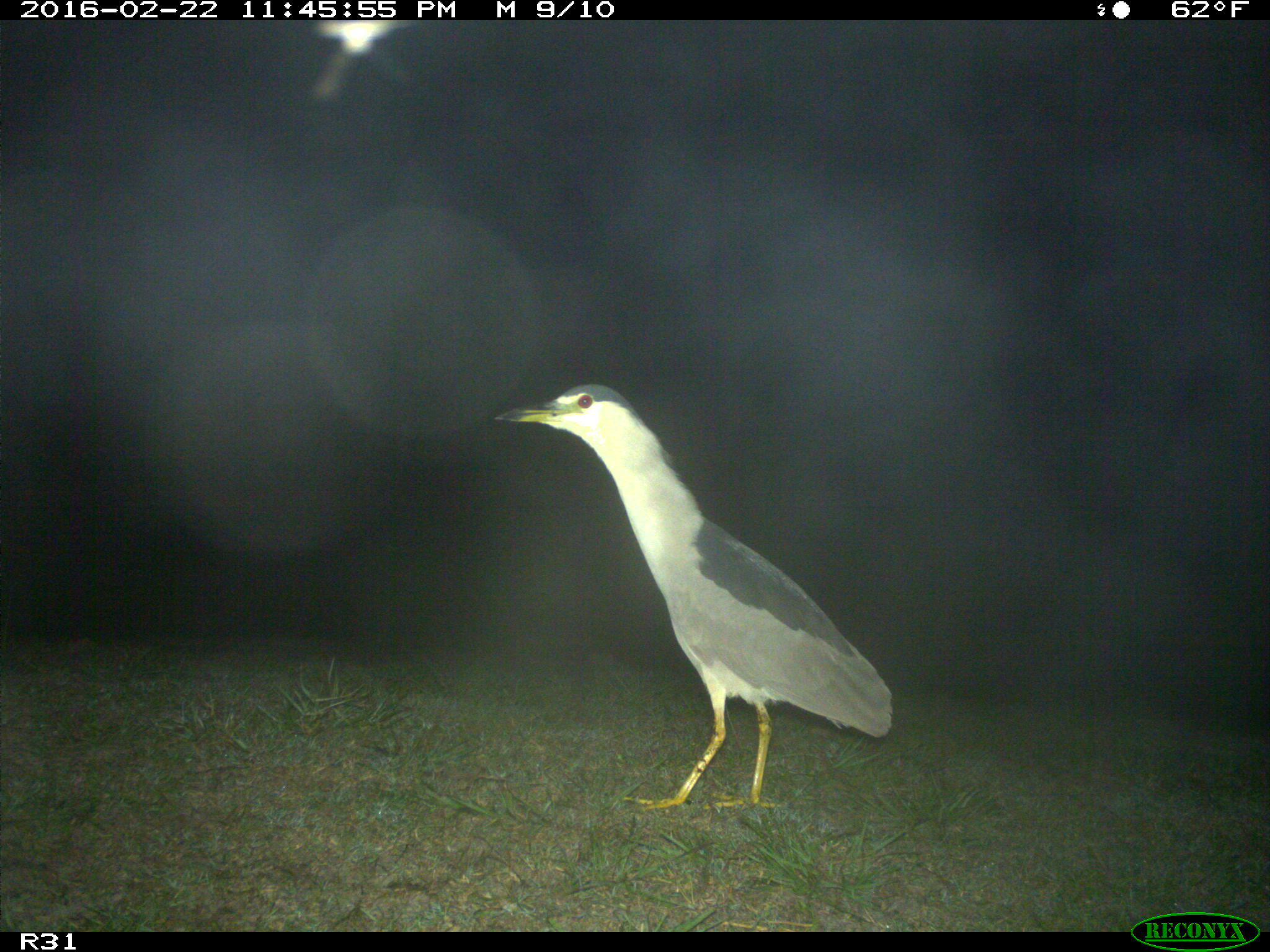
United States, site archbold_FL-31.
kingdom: Animalia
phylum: Chordata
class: Aves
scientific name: Aves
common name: birds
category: unidentified bird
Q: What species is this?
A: Unidentified bird (birds) (Aves).